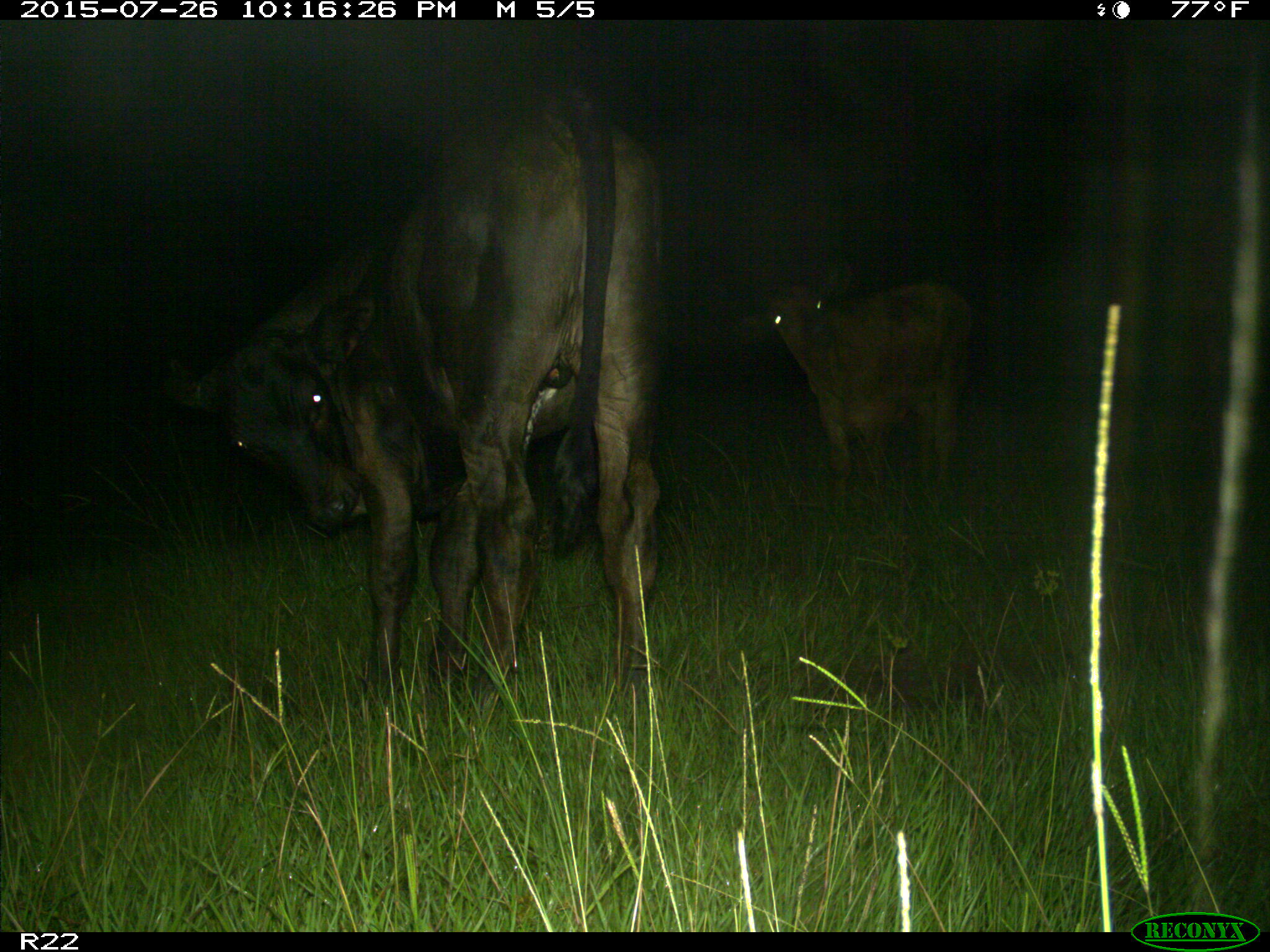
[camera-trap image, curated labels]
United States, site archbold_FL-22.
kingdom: Animalia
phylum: Chordata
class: Mammalia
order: Artiodactyla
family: Bovidae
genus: Bos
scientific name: Bos taurus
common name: domestic cow